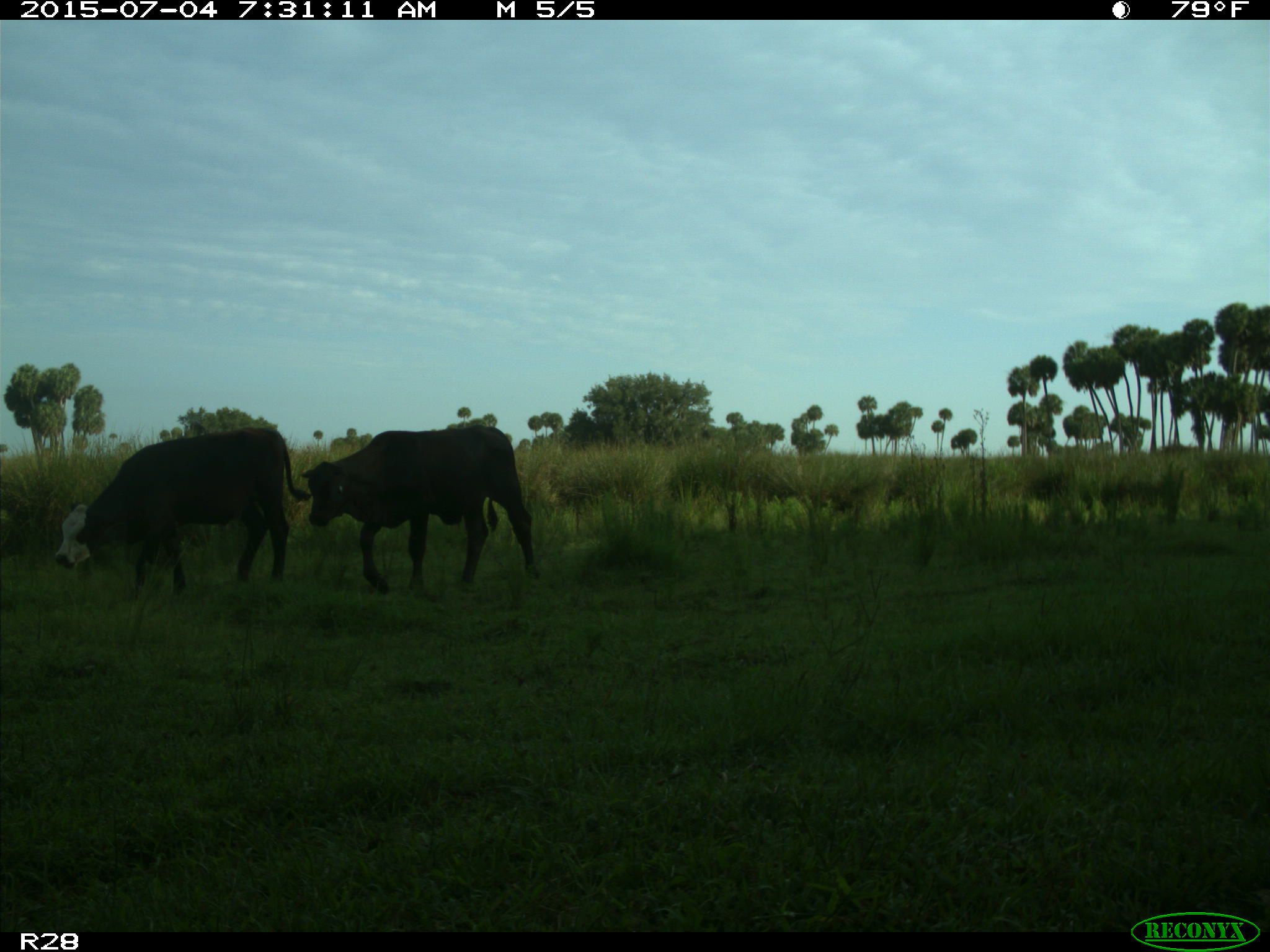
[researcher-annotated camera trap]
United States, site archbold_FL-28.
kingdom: Animalia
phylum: Chordata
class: Mammalia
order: Artiodactyla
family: Bovidae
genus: Bos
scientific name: Bos taurus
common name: domestic cow